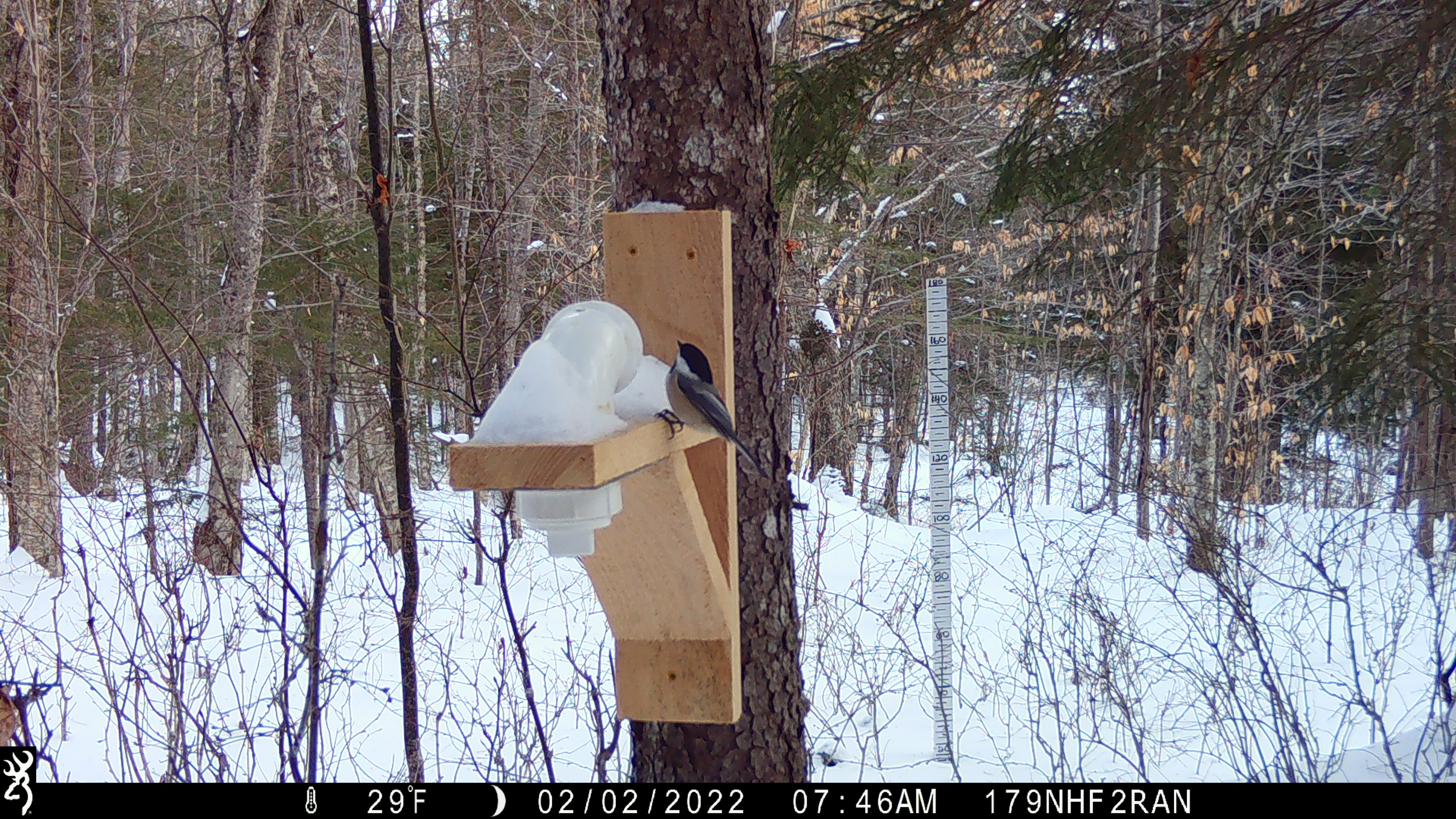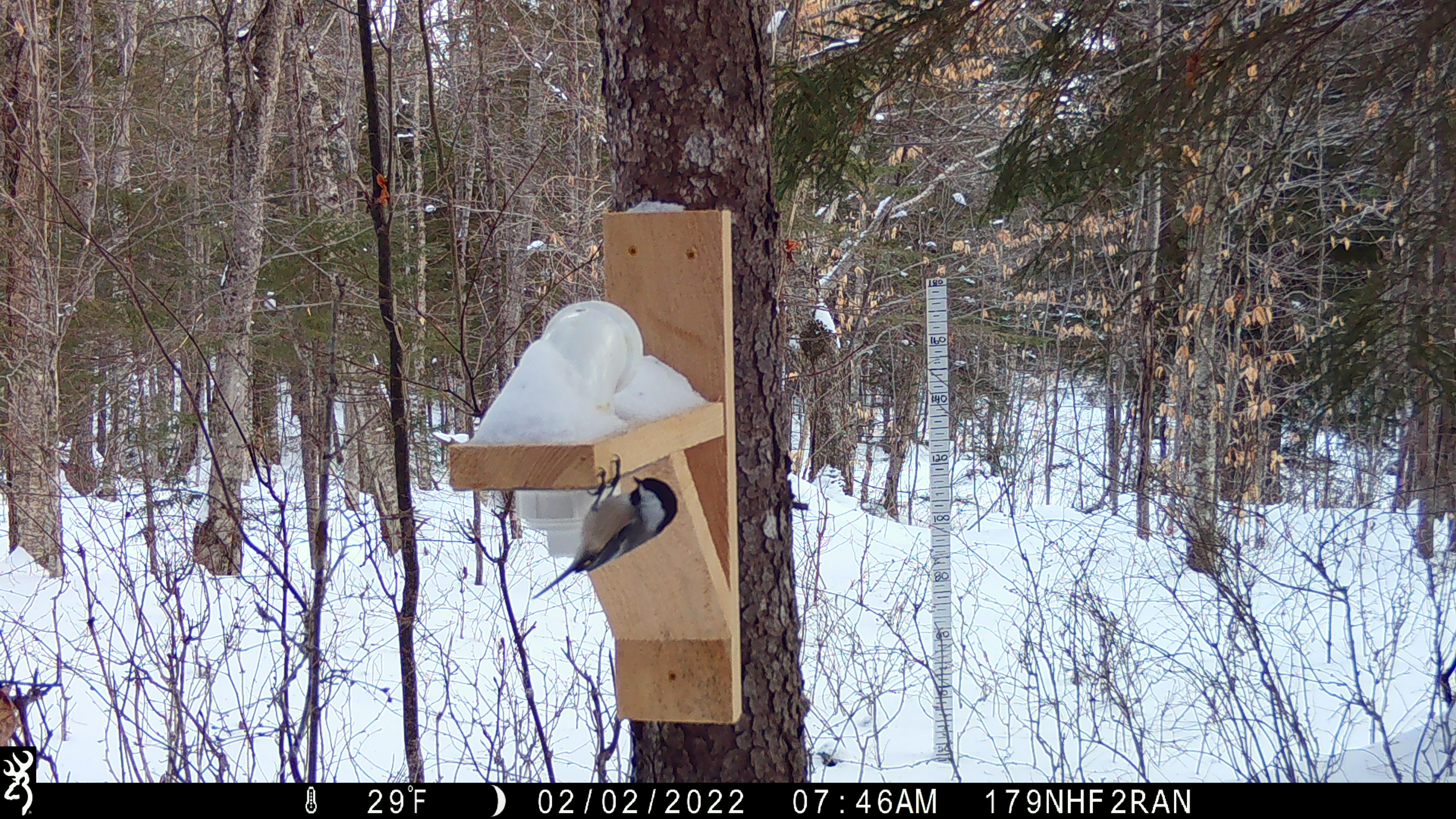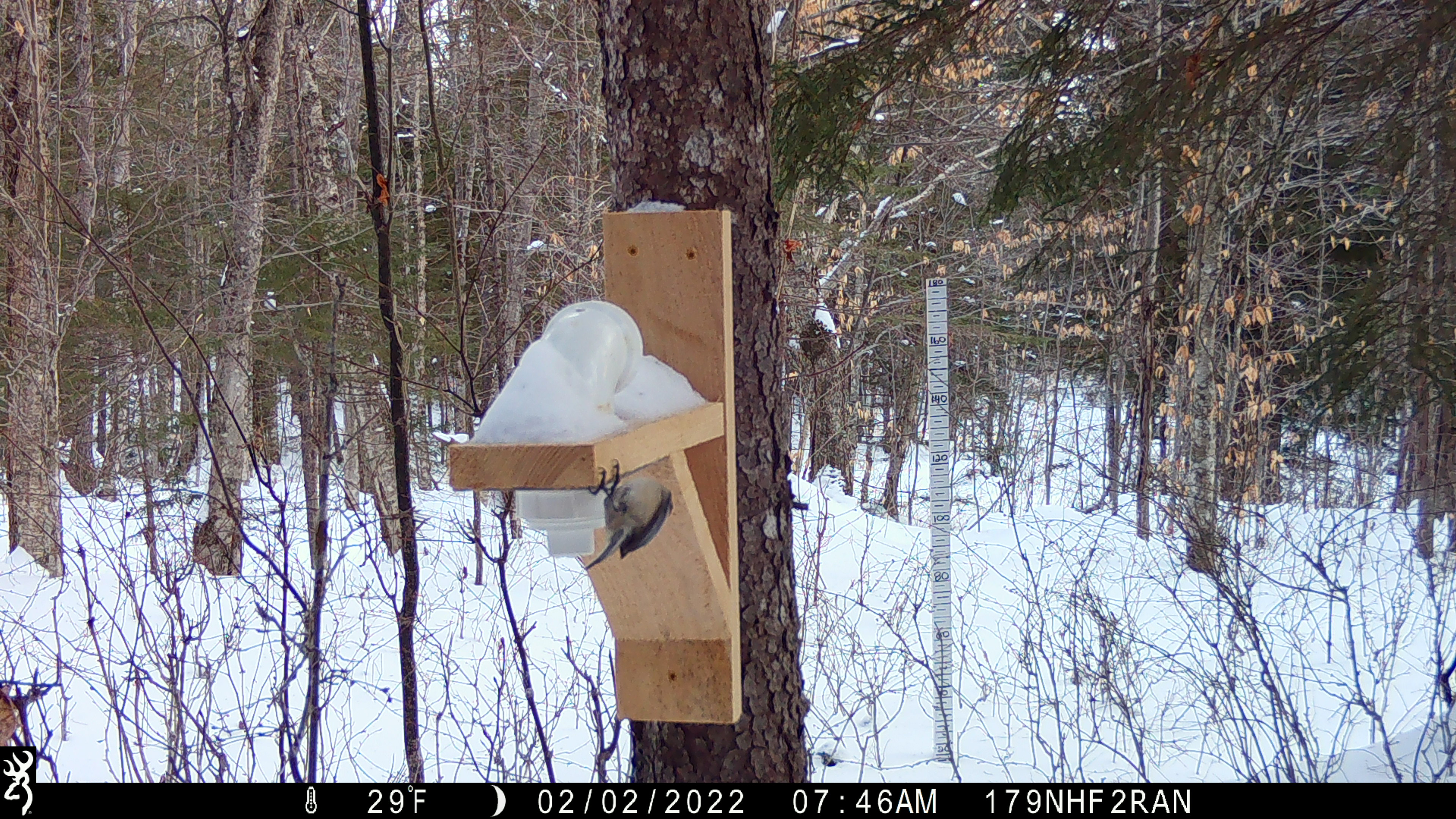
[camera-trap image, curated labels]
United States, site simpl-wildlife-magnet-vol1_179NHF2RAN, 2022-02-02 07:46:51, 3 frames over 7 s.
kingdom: Animalia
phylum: Chordata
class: Aves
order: Passeriformes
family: Sittidae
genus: Sitta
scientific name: Sitta canadensis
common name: red-breasted nuthatch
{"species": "red-breasted nuthatch (Sitta canadensis)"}